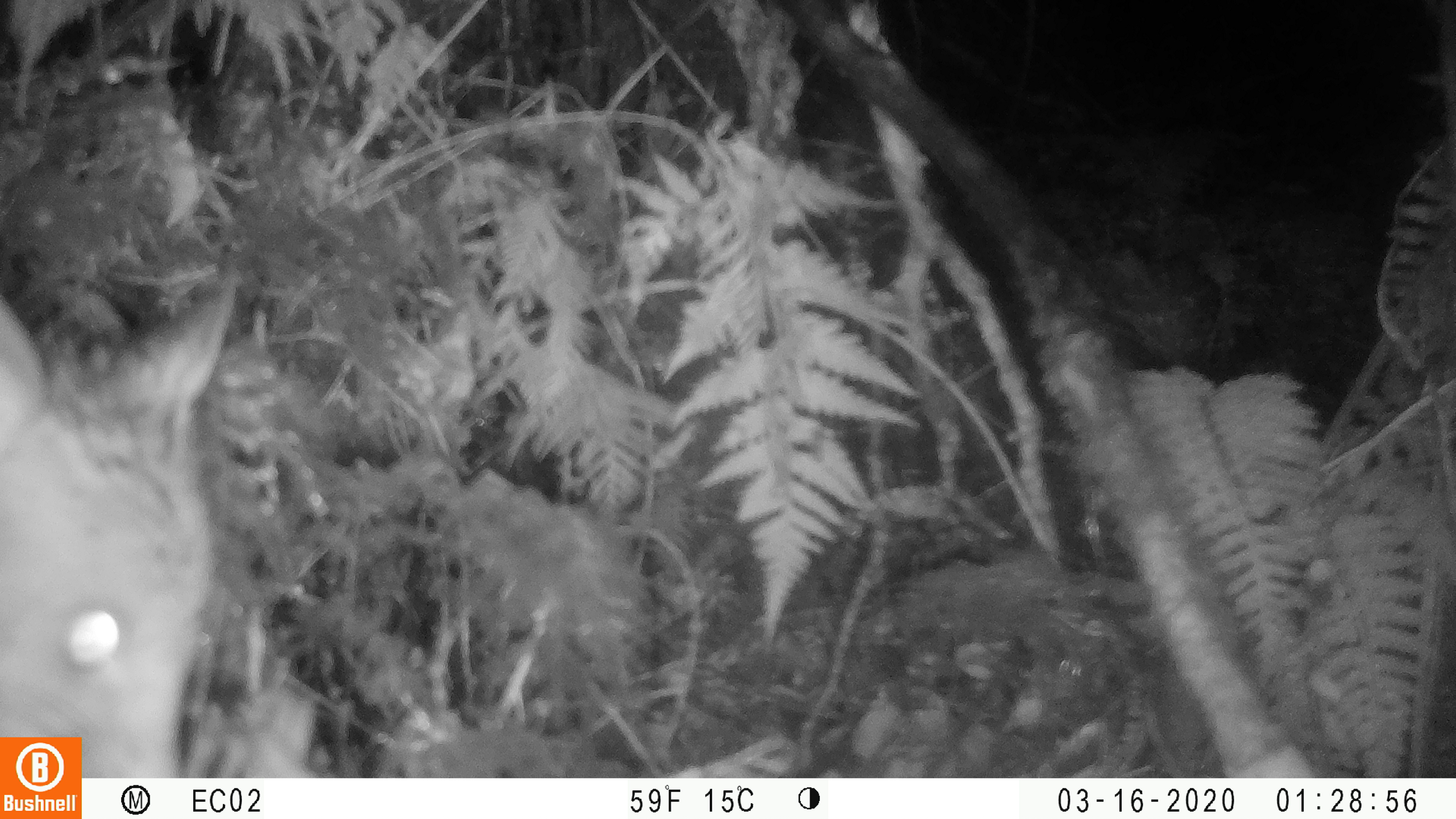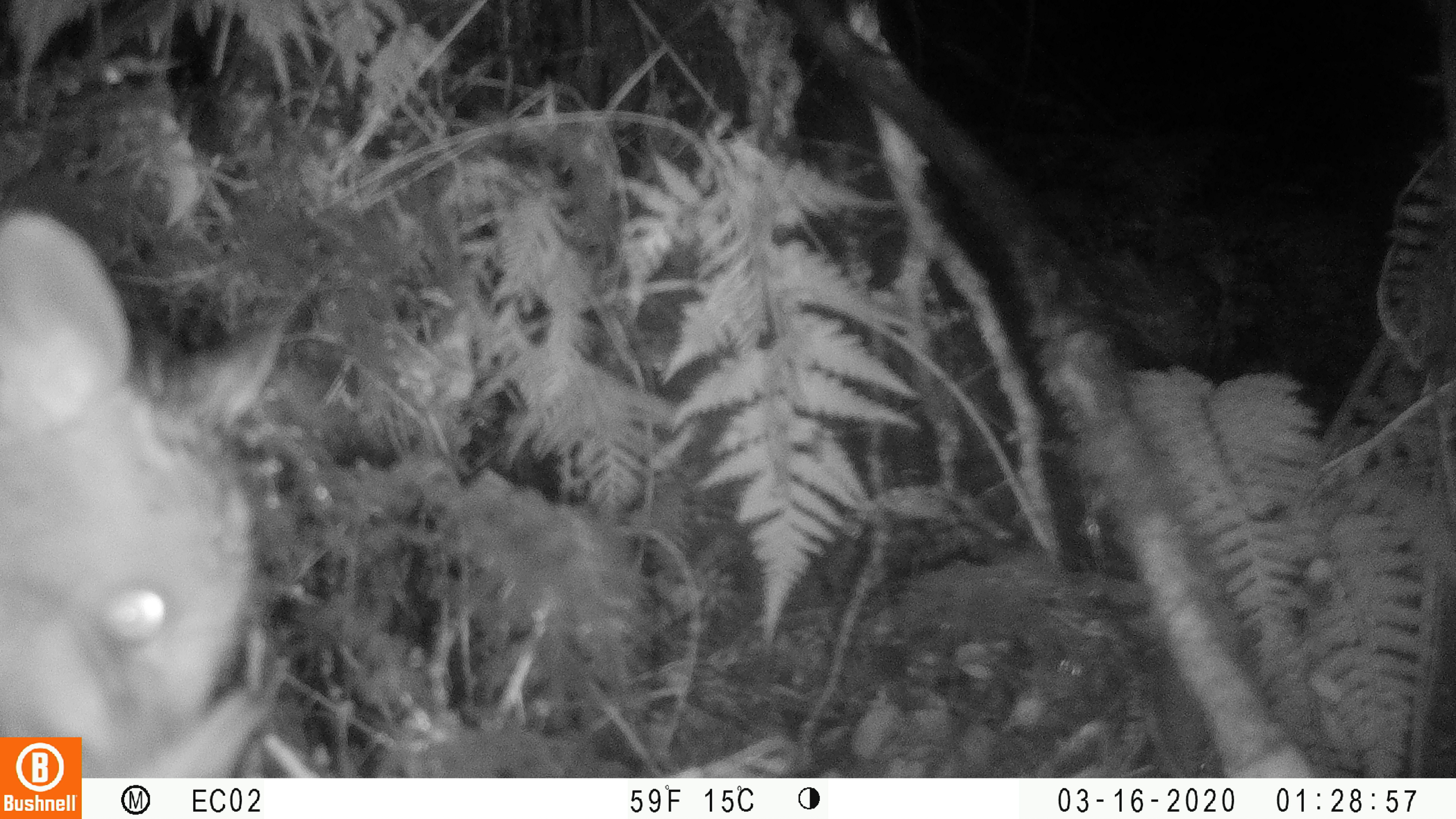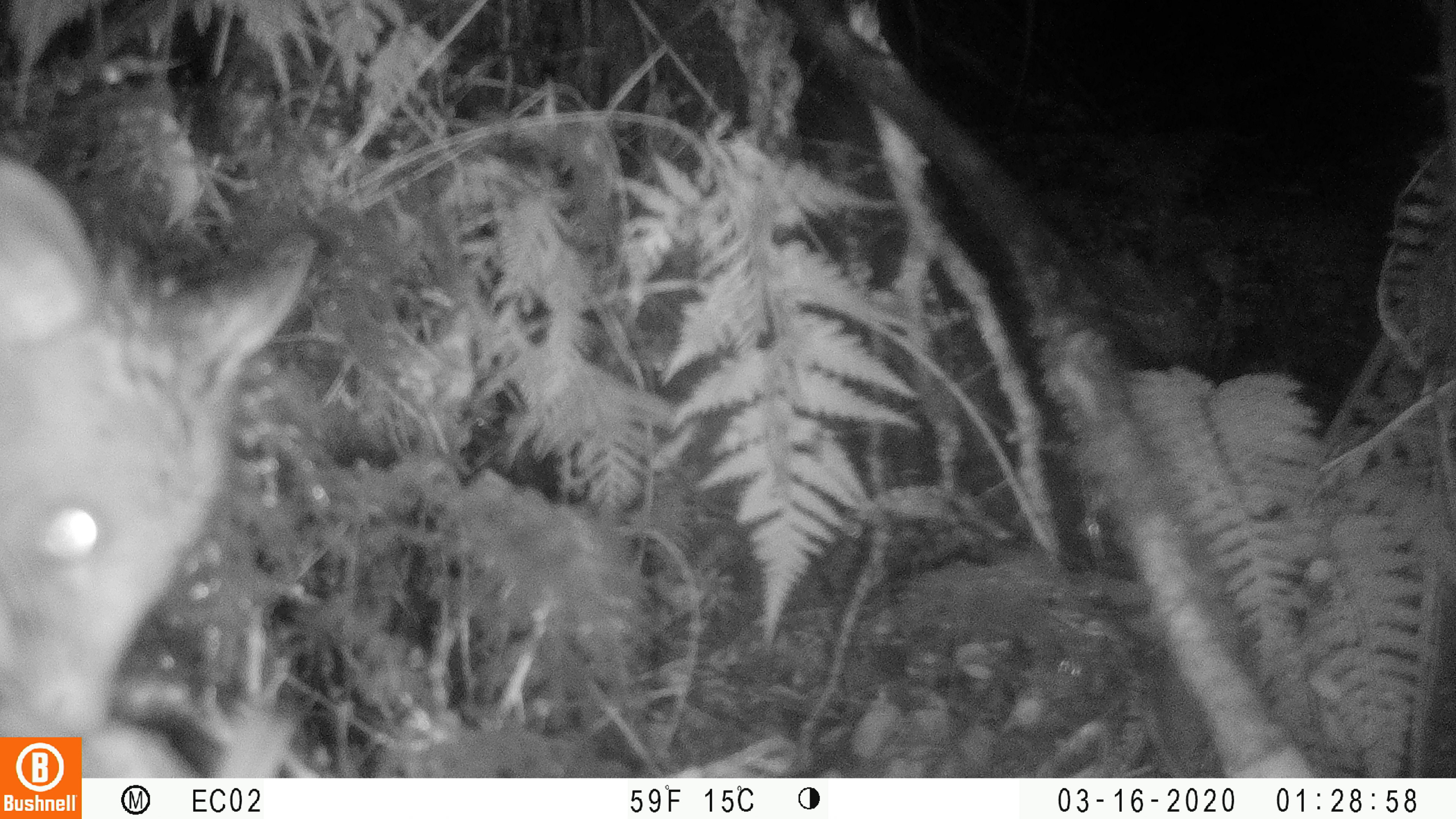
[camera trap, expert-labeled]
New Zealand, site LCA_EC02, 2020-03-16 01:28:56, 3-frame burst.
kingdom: Animalia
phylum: Chordata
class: Mammalia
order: Rodentia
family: Muridae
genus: Rattus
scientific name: Rattus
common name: rat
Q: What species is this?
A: Rat (Rattus).